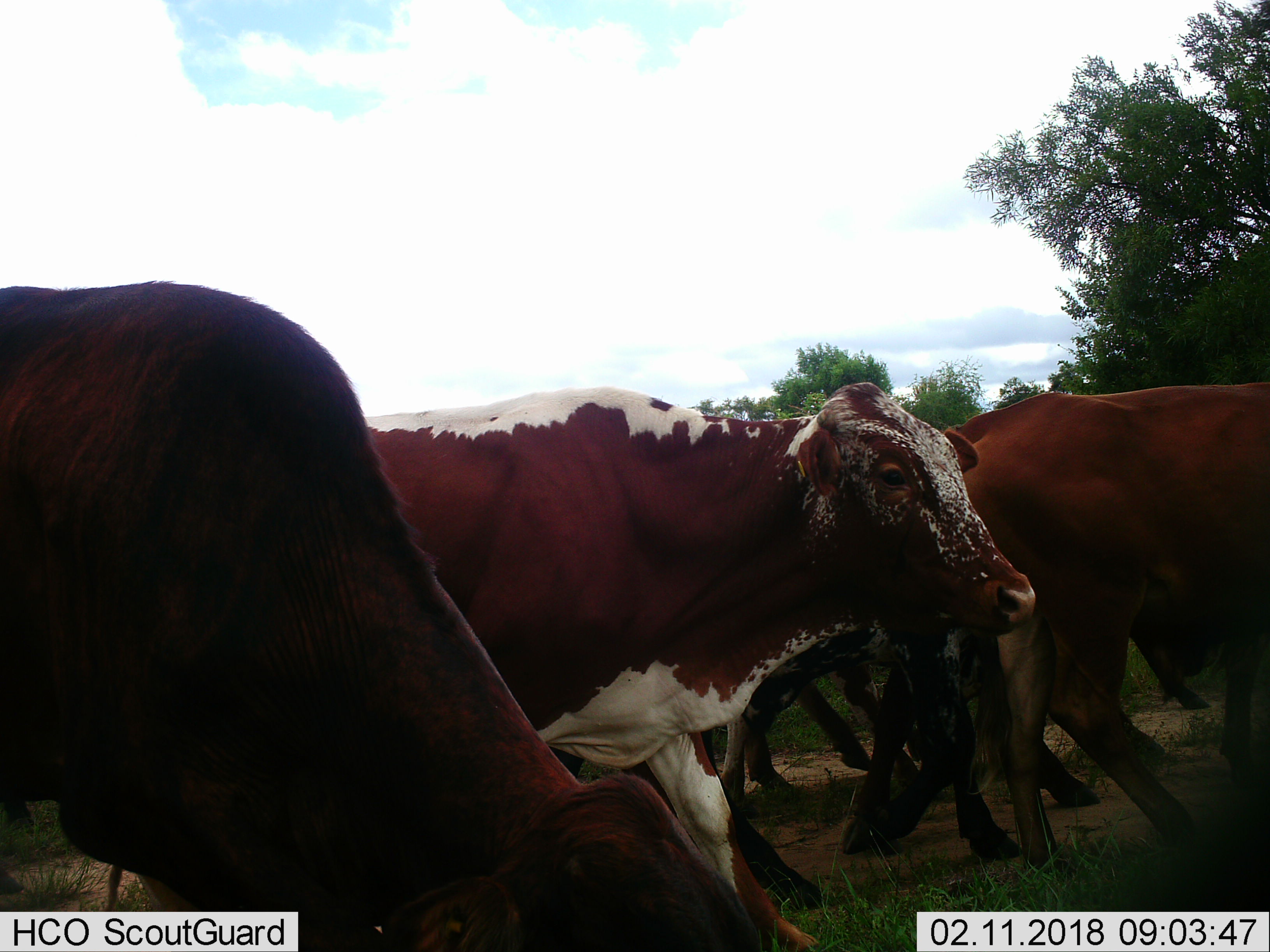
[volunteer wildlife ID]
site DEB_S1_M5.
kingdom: Animalia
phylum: Chordata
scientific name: Vertebrata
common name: domestic animal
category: domesticanimal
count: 7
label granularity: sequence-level